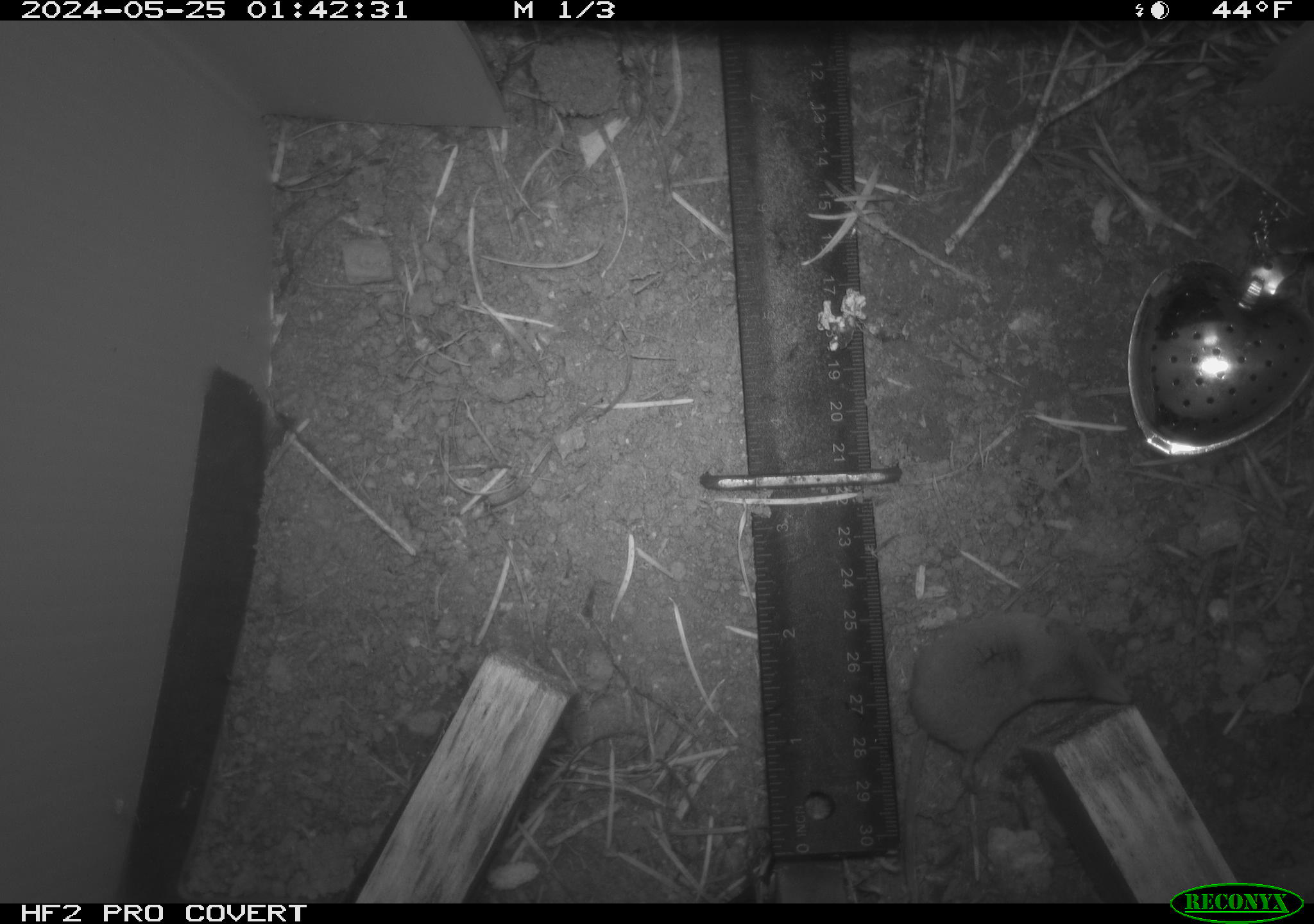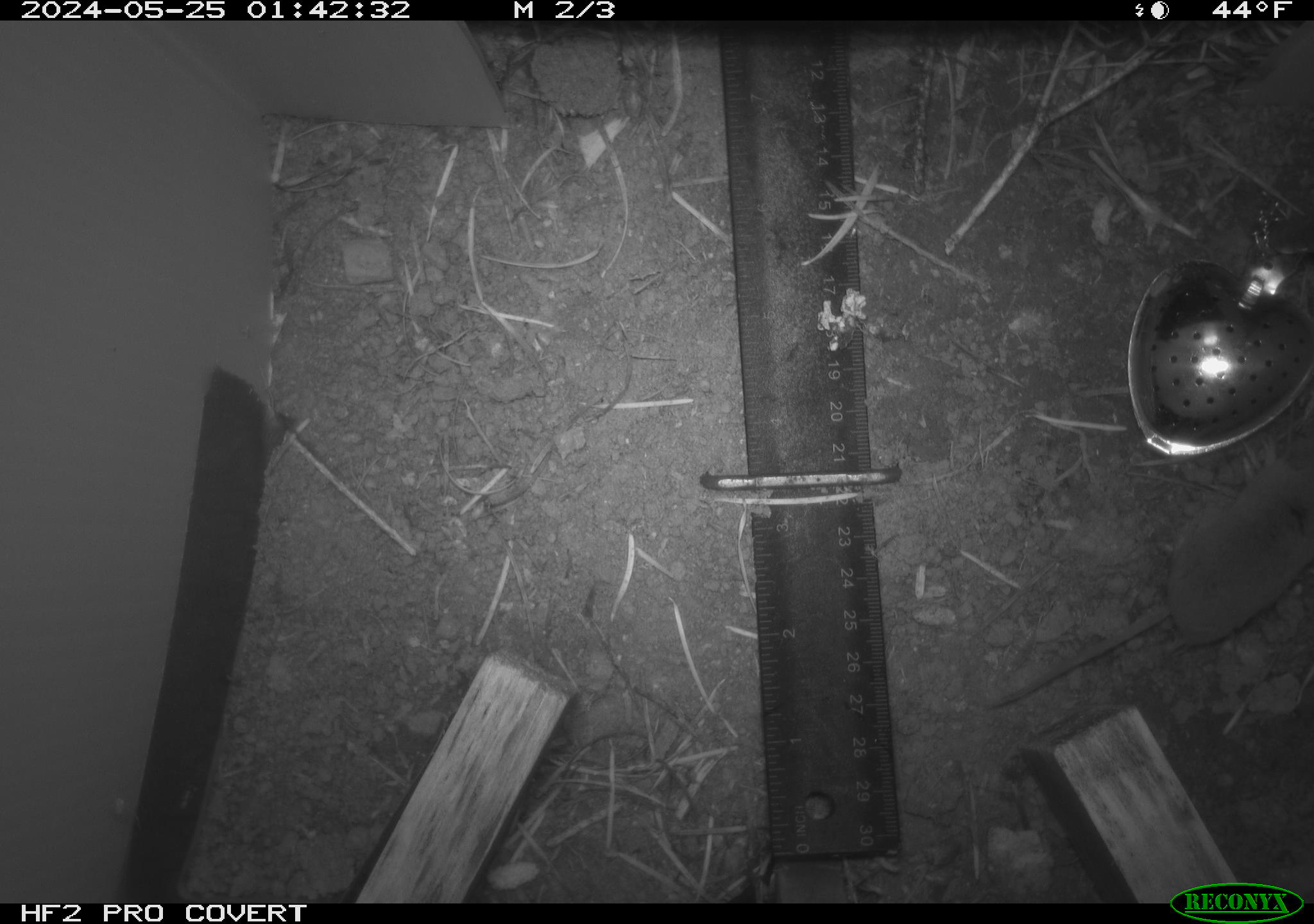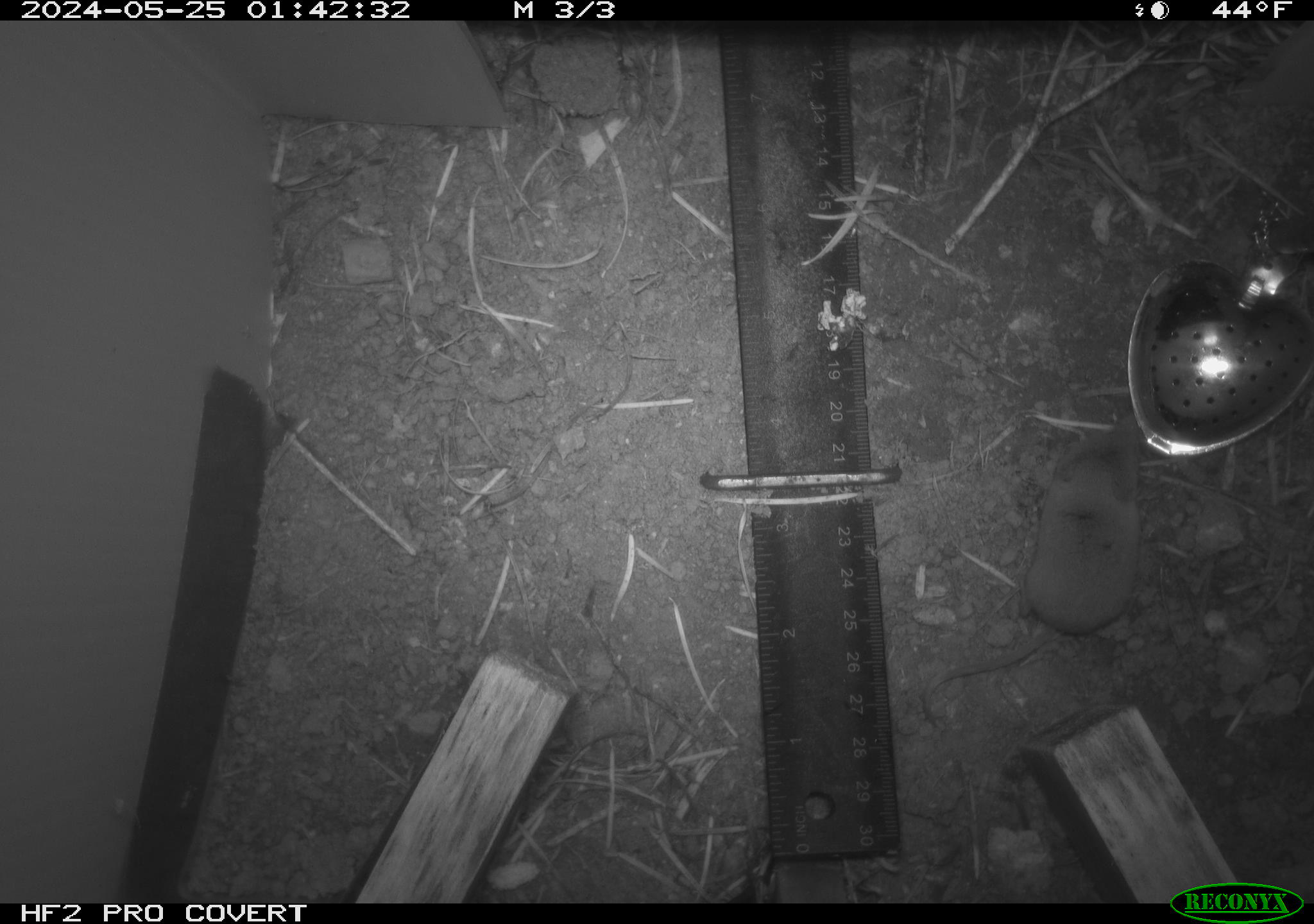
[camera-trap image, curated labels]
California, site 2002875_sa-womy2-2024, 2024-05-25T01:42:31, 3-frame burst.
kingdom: Animalia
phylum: Chordata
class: Mammalia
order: Eulipotyphla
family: Soricidae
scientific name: Soricidae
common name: shrews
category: soricidae family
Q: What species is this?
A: Soricidae family (shrews) (Soricidae).